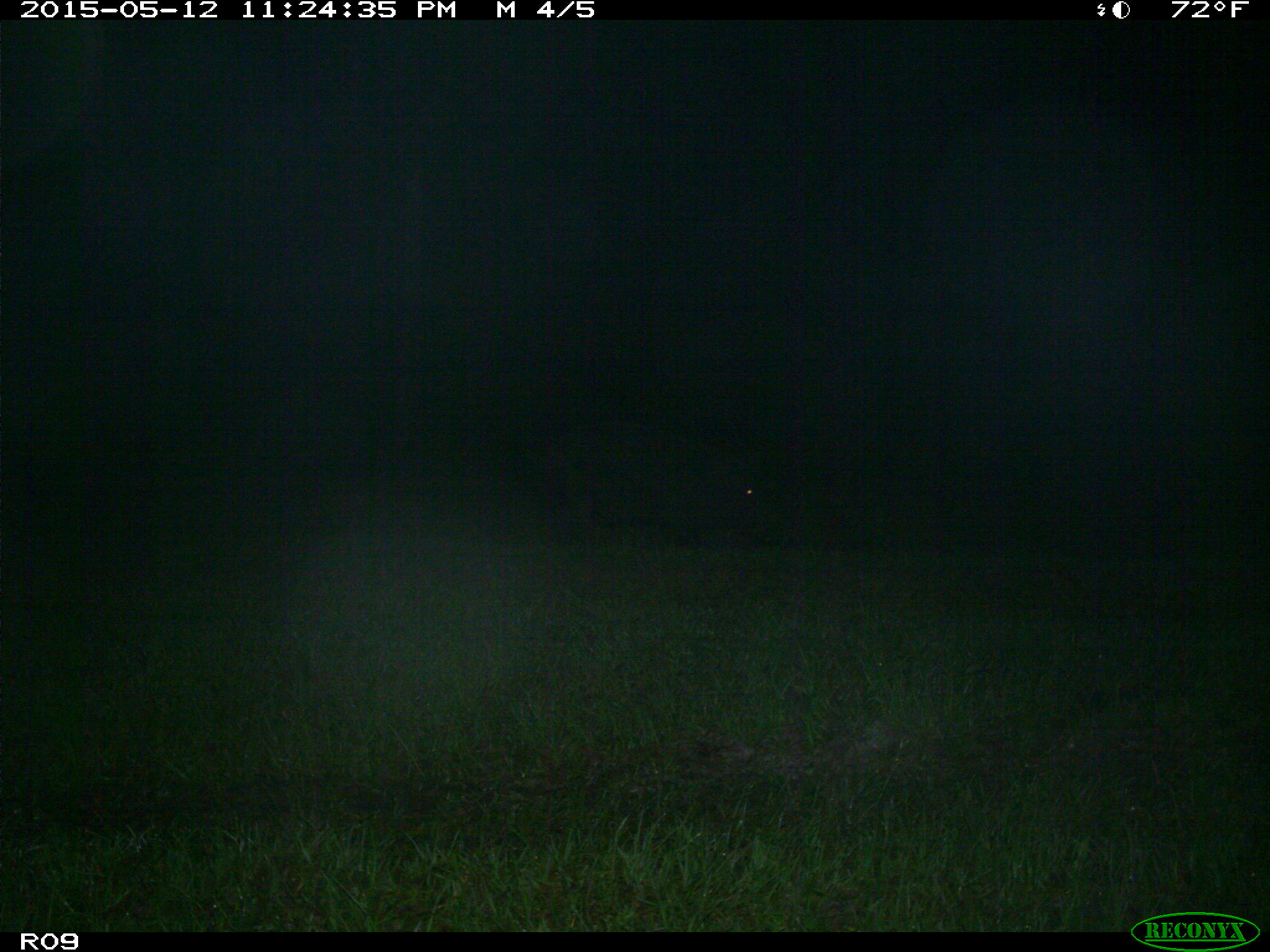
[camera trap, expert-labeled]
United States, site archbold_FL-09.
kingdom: Animalia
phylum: Chordata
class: Mammalia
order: Artiodactyla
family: Suidae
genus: Sus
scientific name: Sus scrofa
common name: wild boar